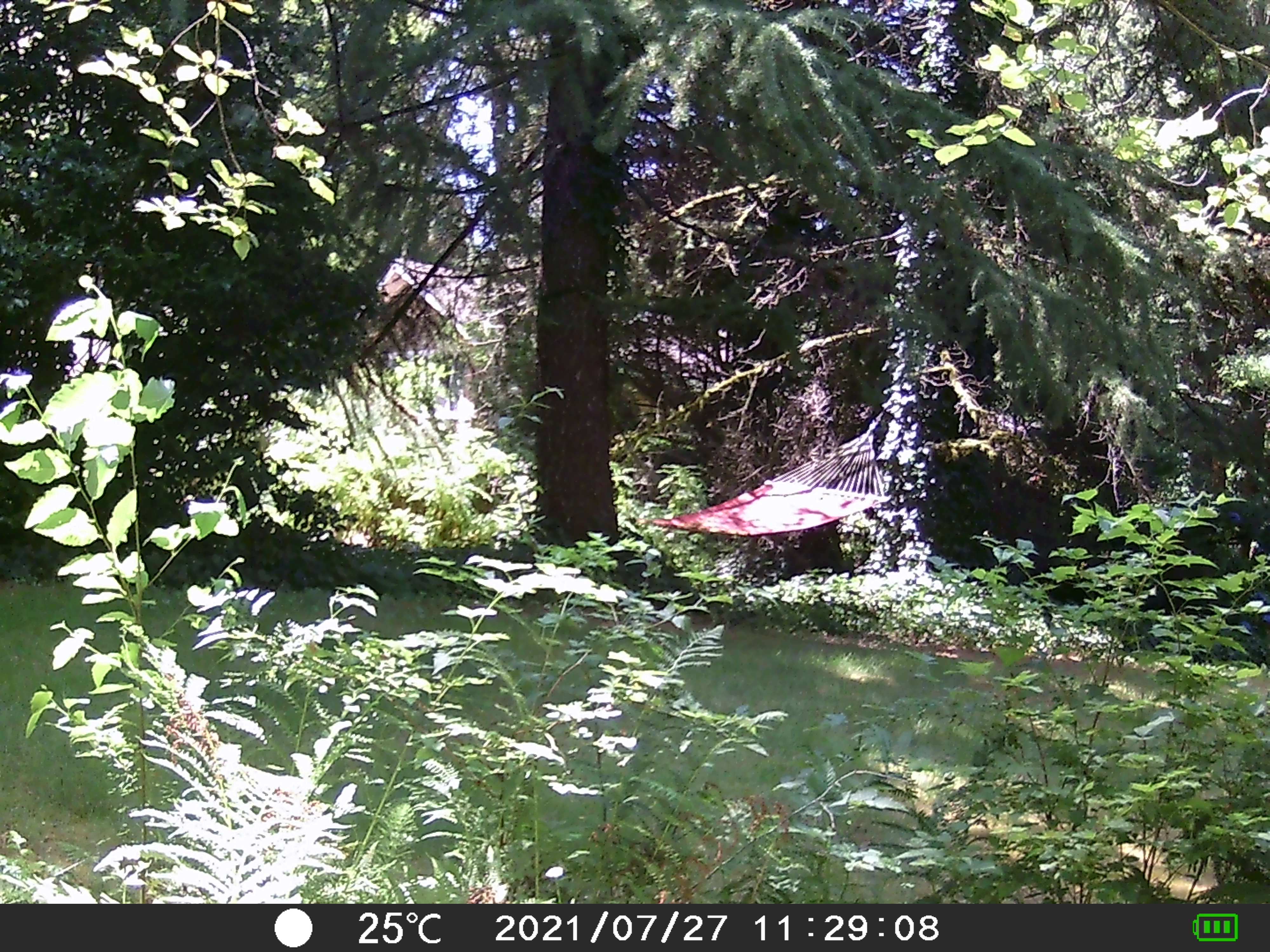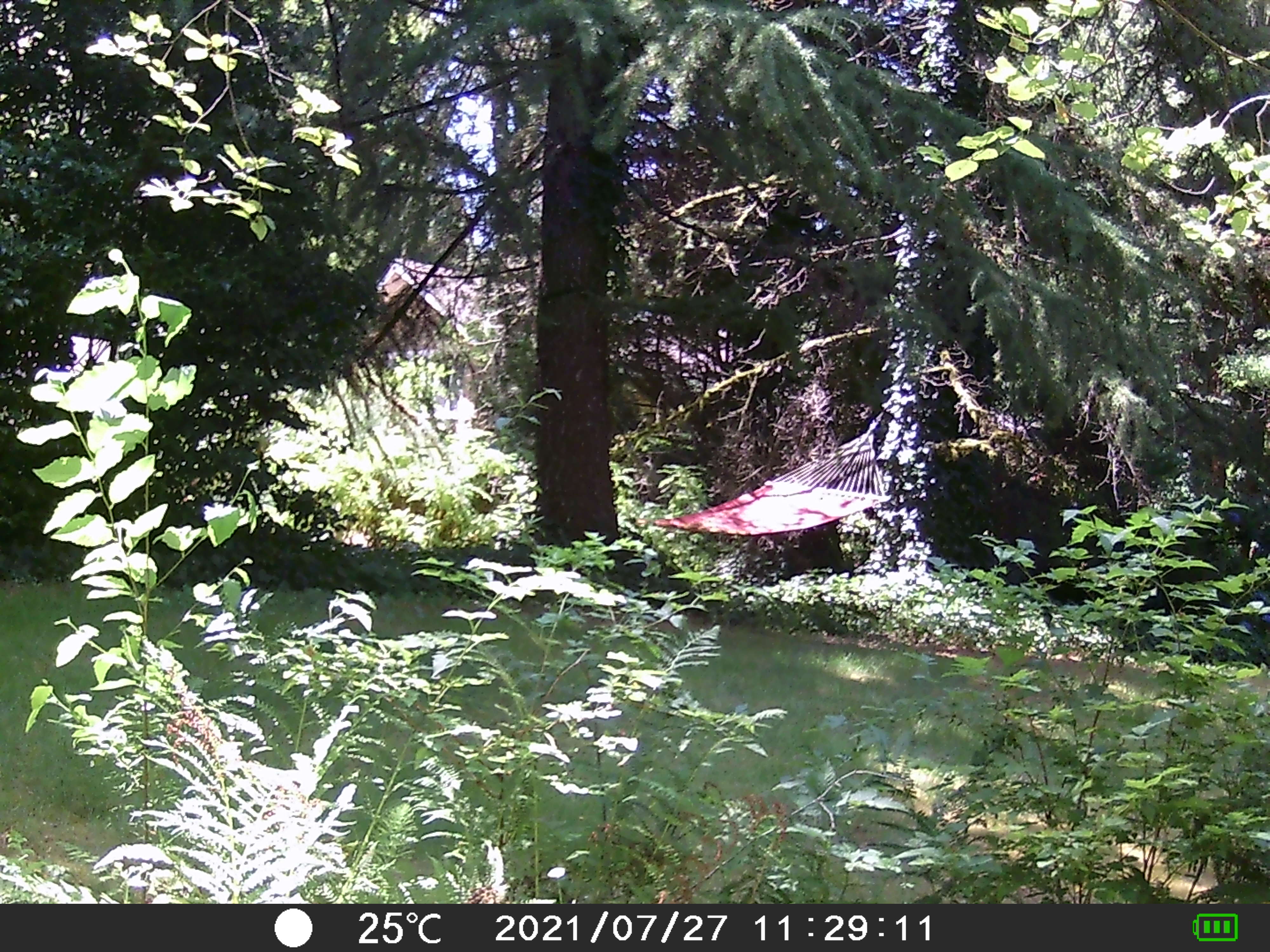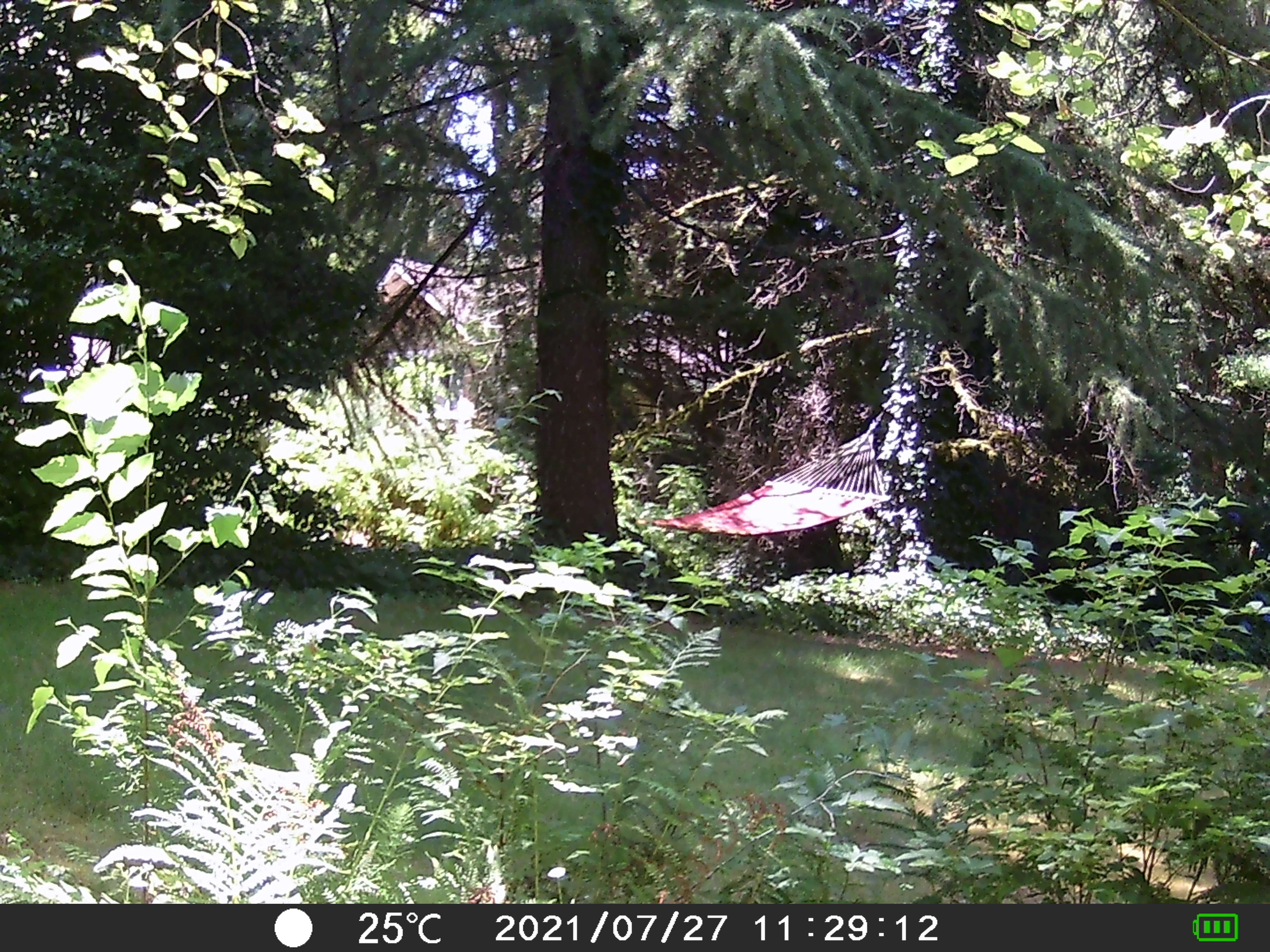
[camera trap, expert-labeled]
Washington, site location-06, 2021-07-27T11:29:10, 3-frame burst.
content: no animal present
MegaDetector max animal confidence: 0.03